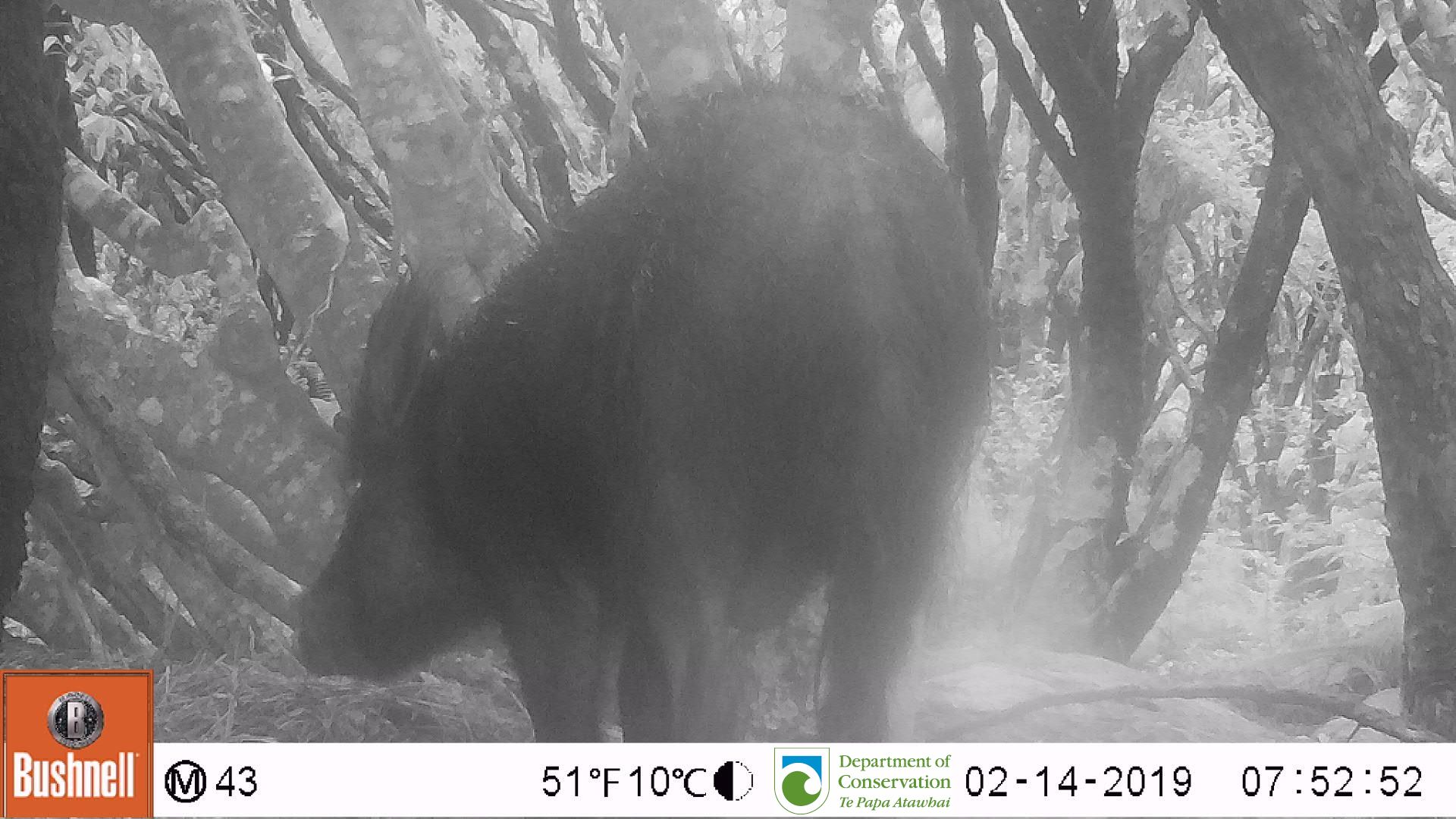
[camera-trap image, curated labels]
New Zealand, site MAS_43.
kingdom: Animalia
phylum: Chordata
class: Mammalia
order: Artiodactyla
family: Suidae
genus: Sus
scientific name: Sus scrofa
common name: pig